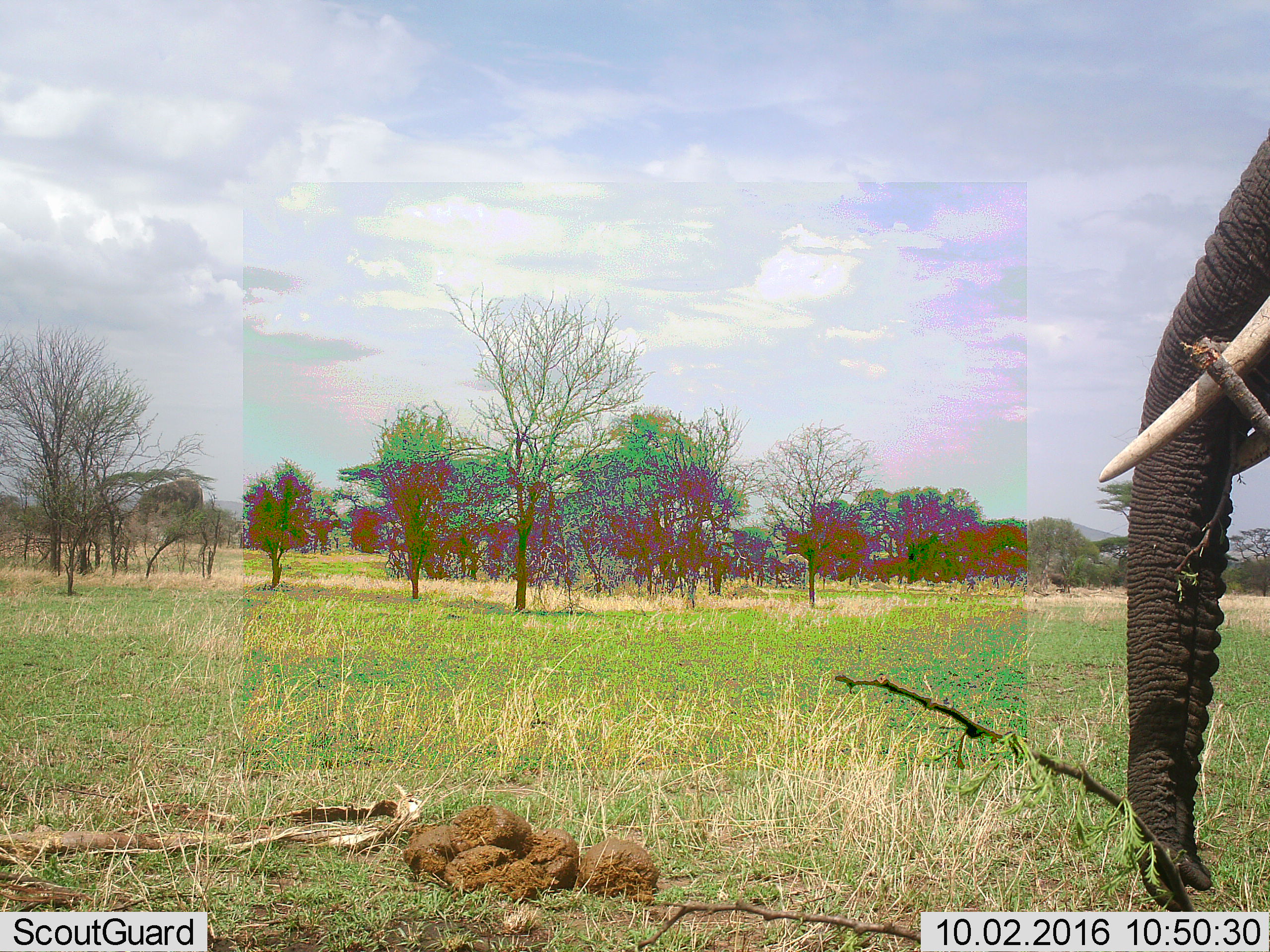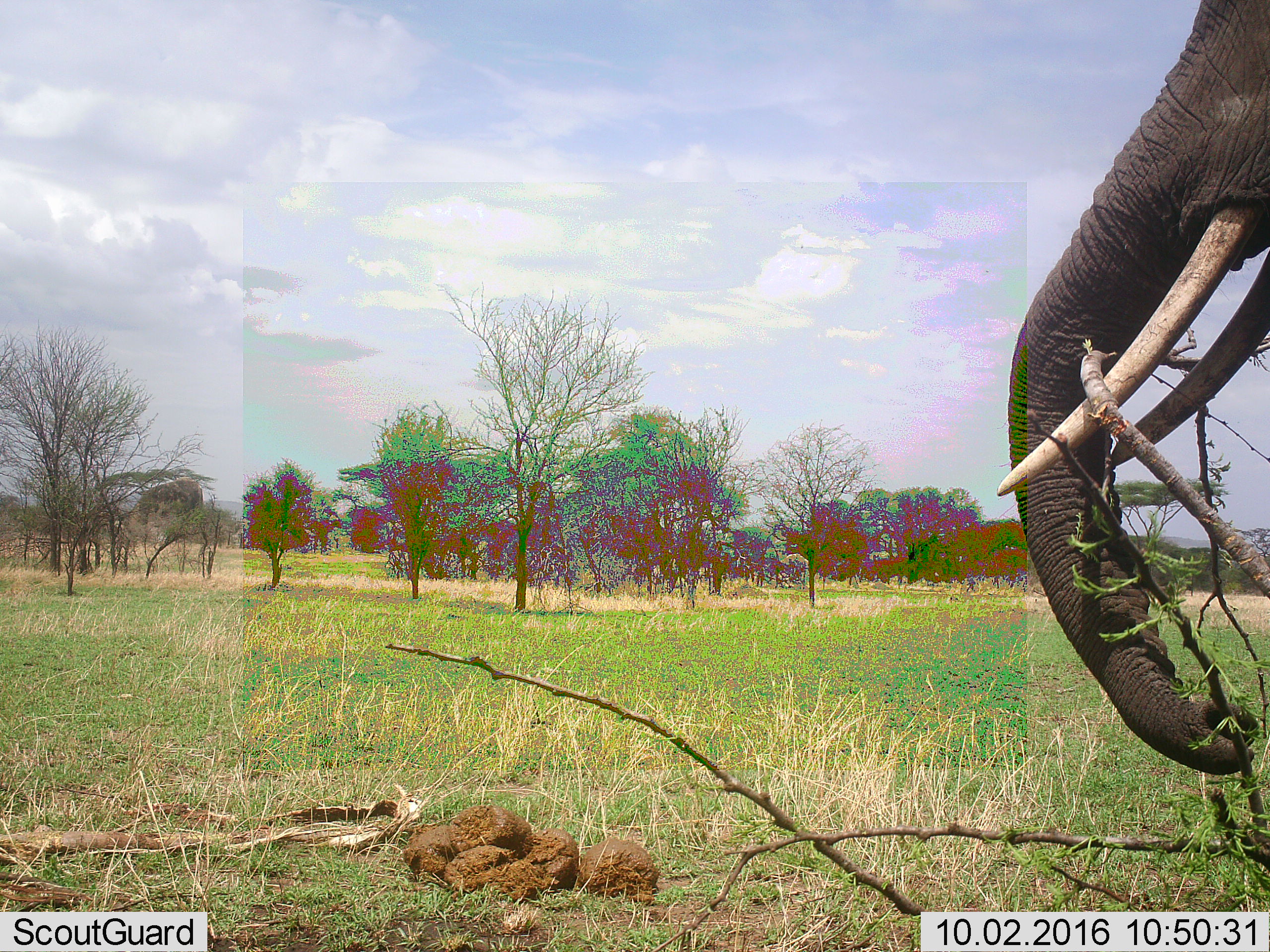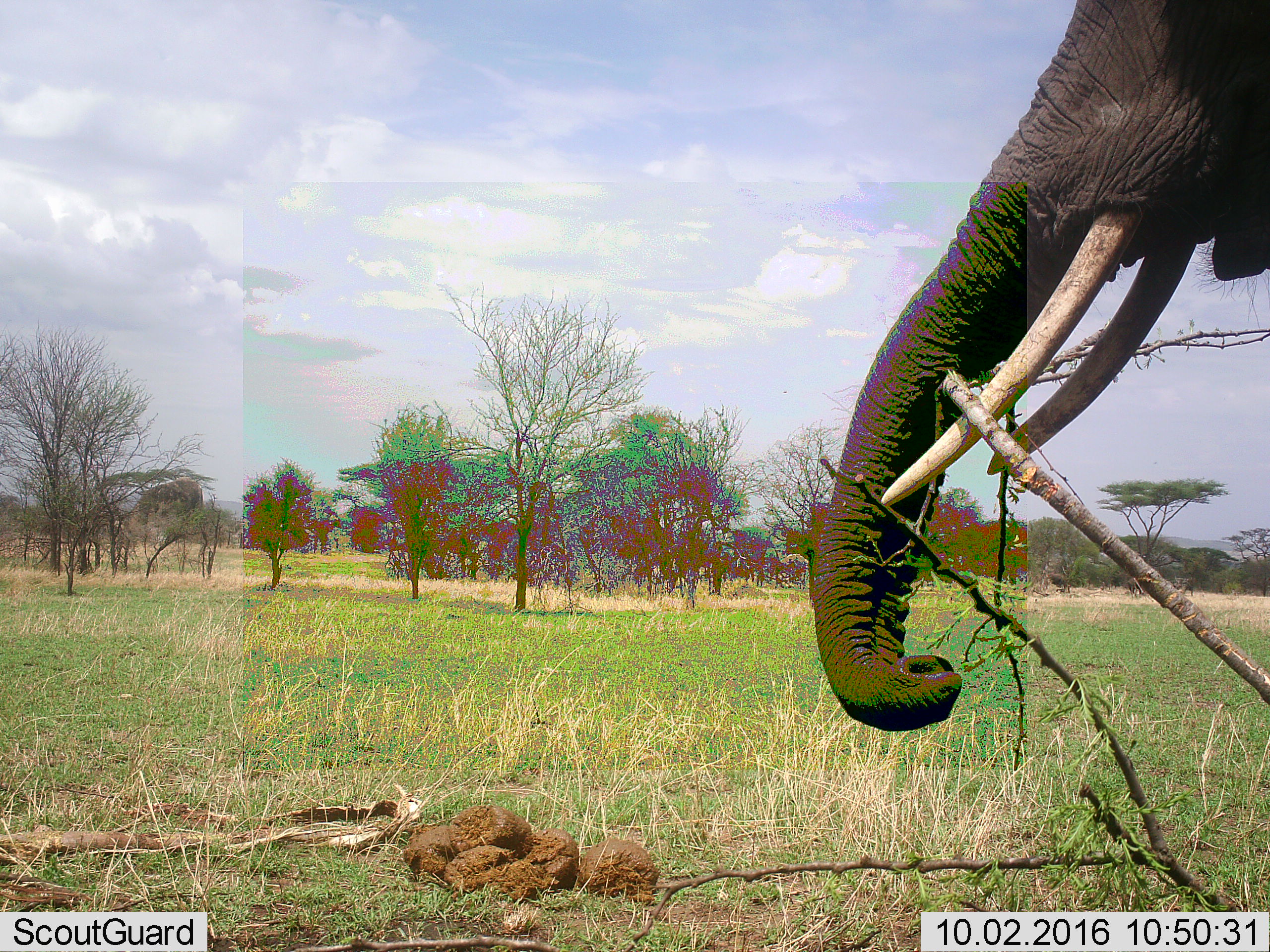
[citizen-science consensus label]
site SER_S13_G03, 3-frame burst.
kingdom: Animalia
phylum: Chordata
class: Mammalia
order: Proboscidea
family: Elephantidae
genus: Loxodonta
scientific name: Loxodonta africana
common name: african bush elephant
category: elephant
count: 1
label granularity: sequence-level